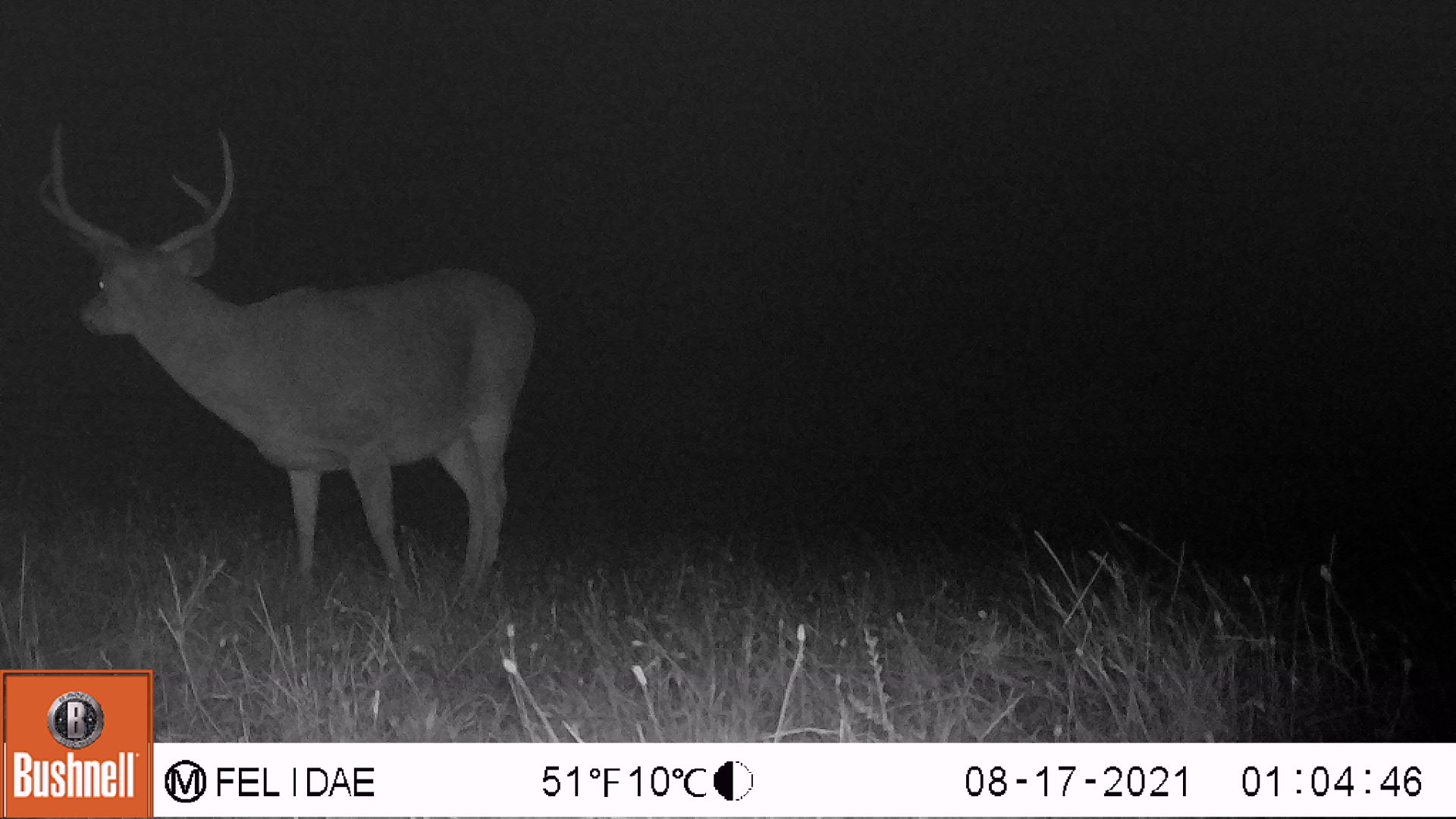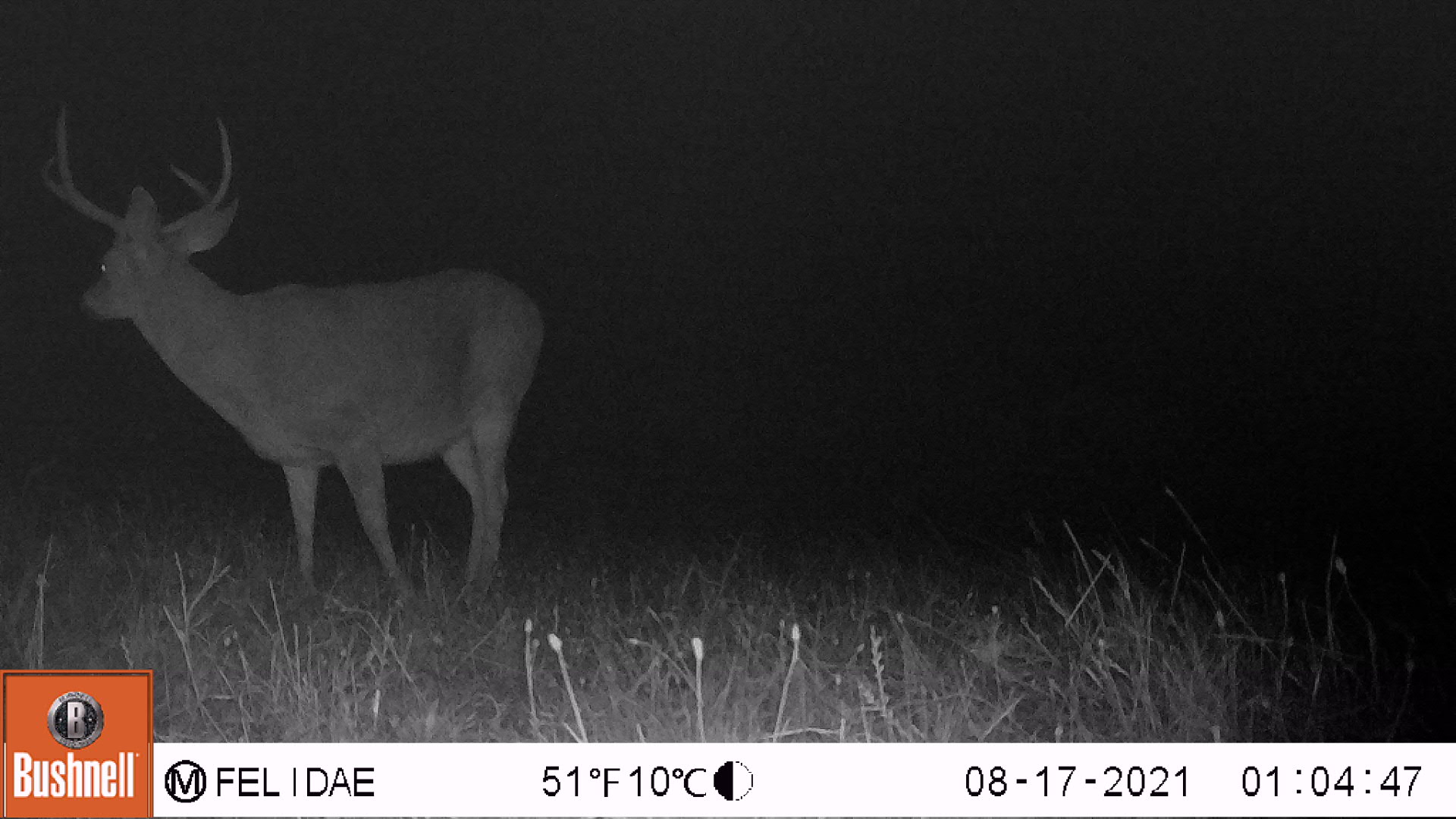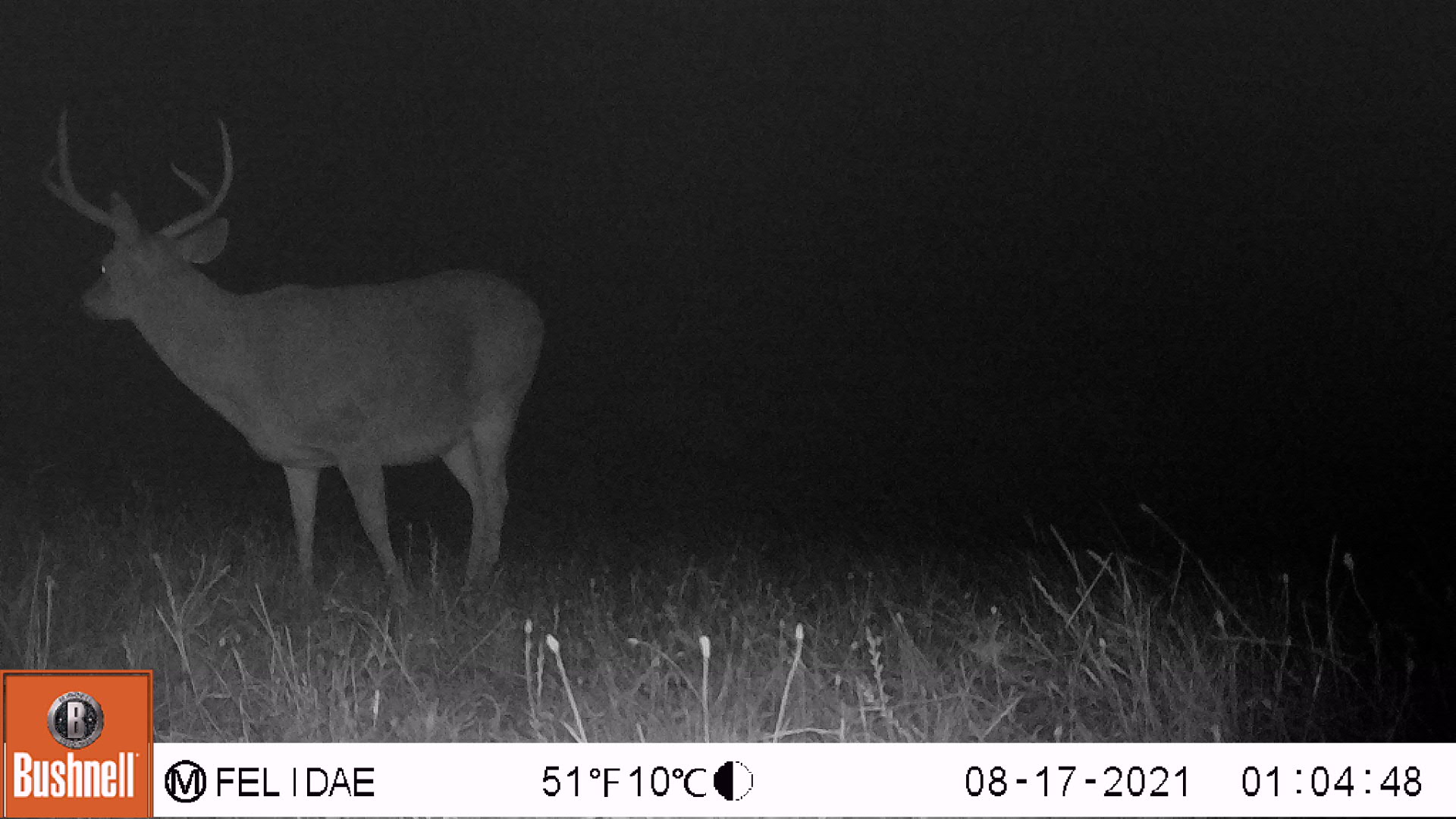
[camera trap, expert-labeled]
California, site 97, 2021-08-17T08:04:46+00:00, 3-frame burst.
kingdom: Animalia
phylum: Chordata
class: Mammalia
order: Artiodactyla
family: Cervidae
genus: Odocoileus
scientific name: Odocoileus hemionus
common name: mule deer